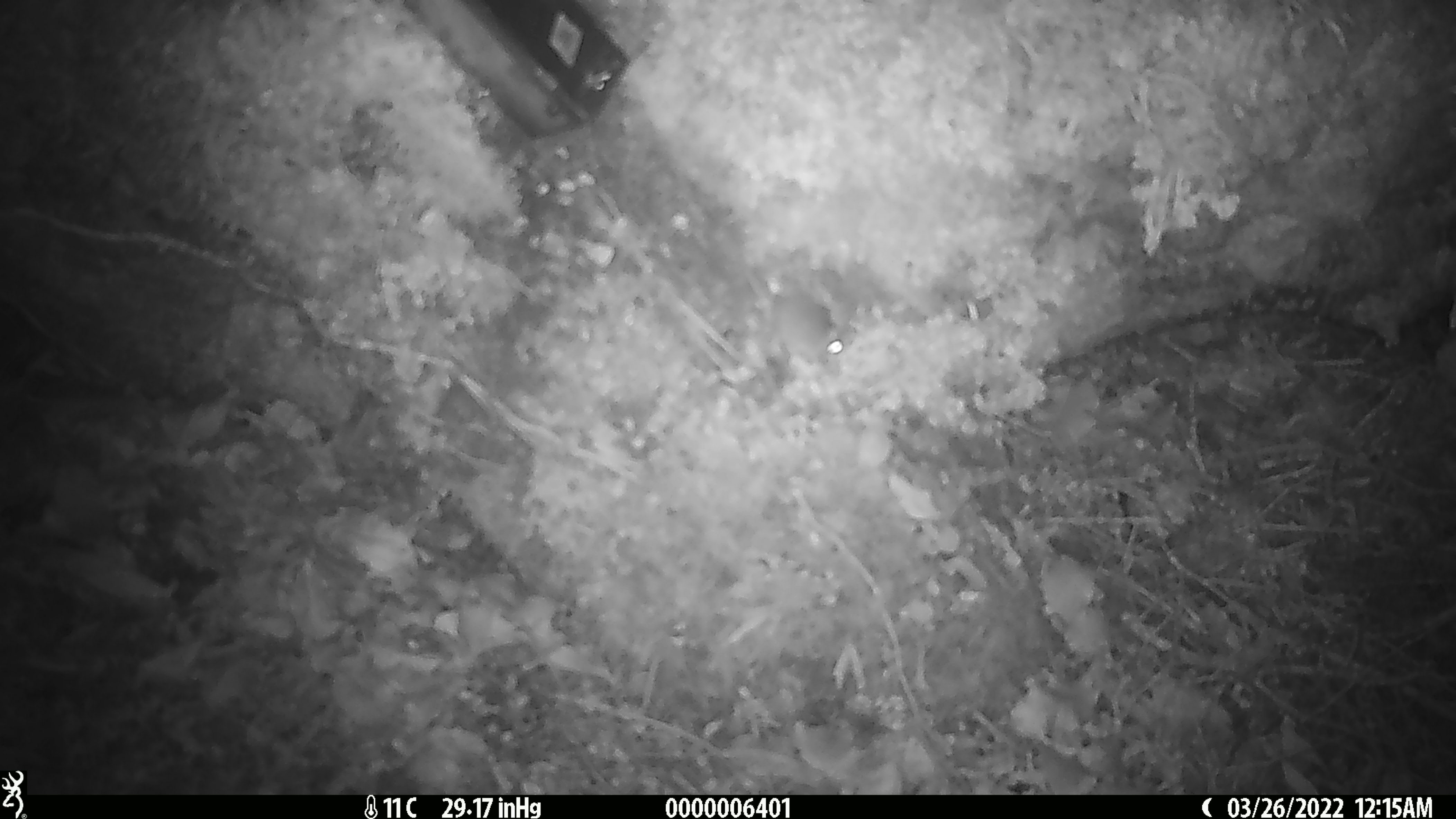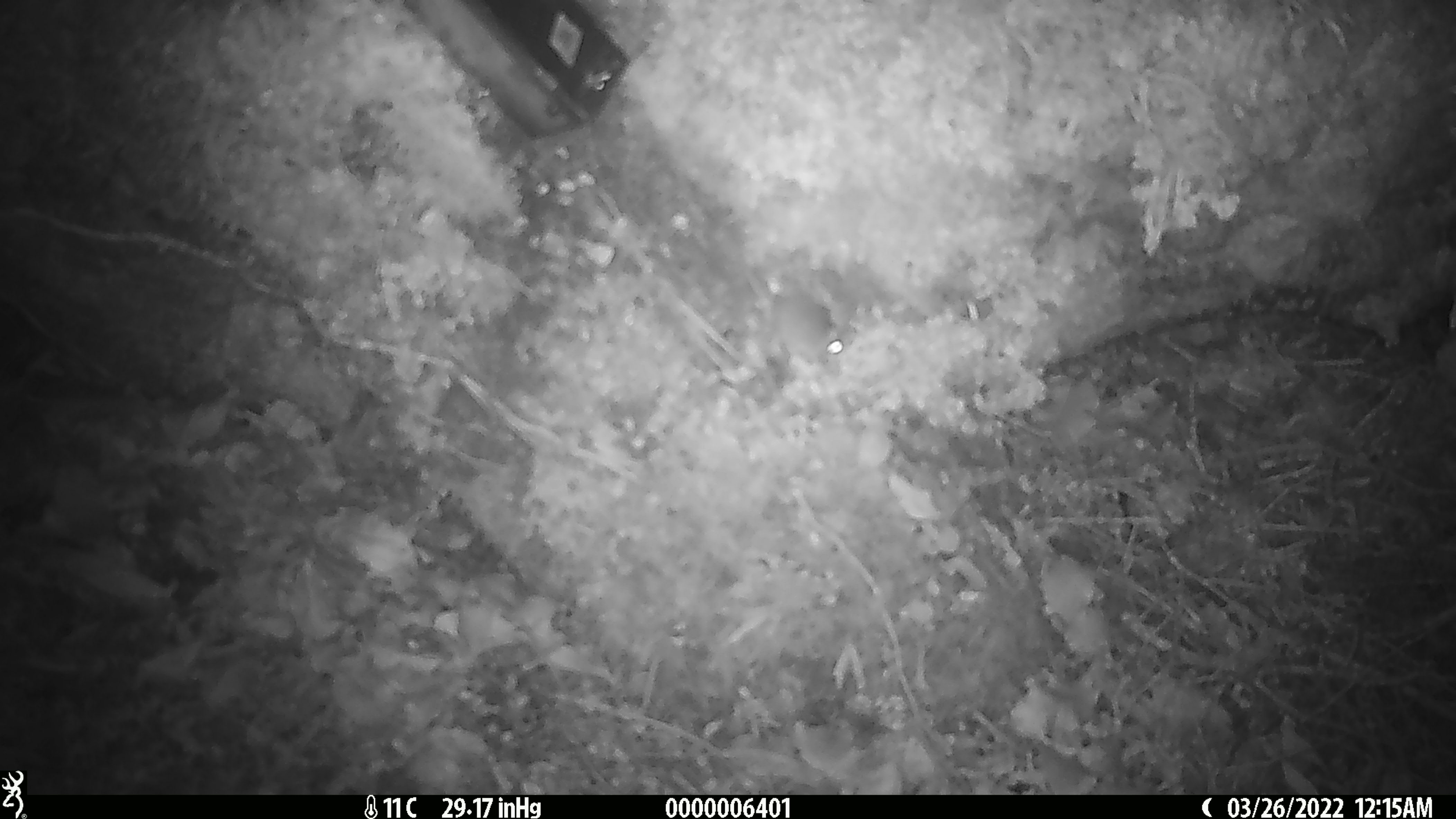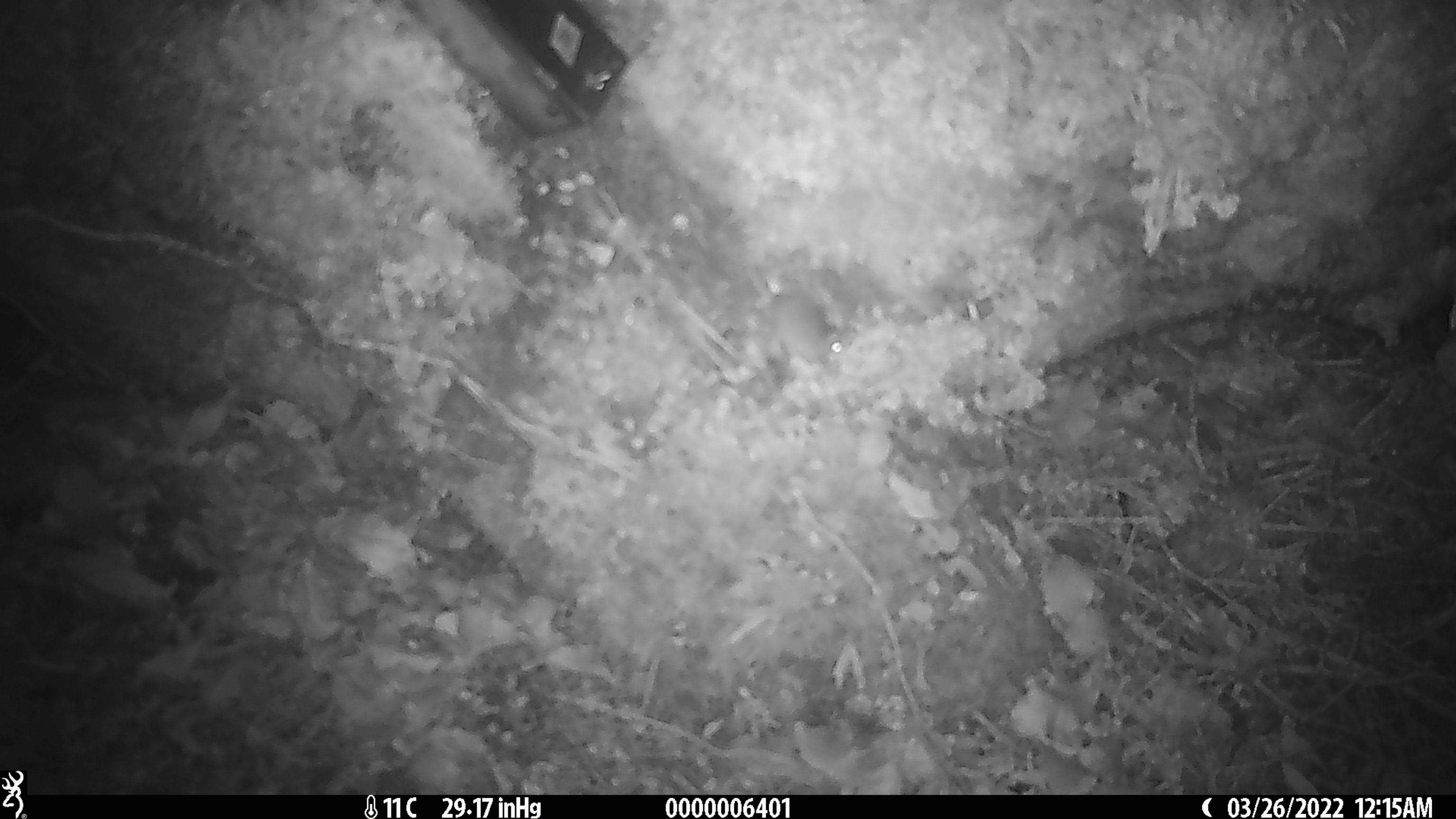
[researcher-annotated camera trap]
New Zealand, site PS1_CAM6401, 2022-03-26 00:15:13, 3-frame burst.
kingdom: Animalia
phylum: Chordata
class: Mammalia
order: Rodentia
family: Muridae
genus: Mus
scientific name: Mus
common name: mouse